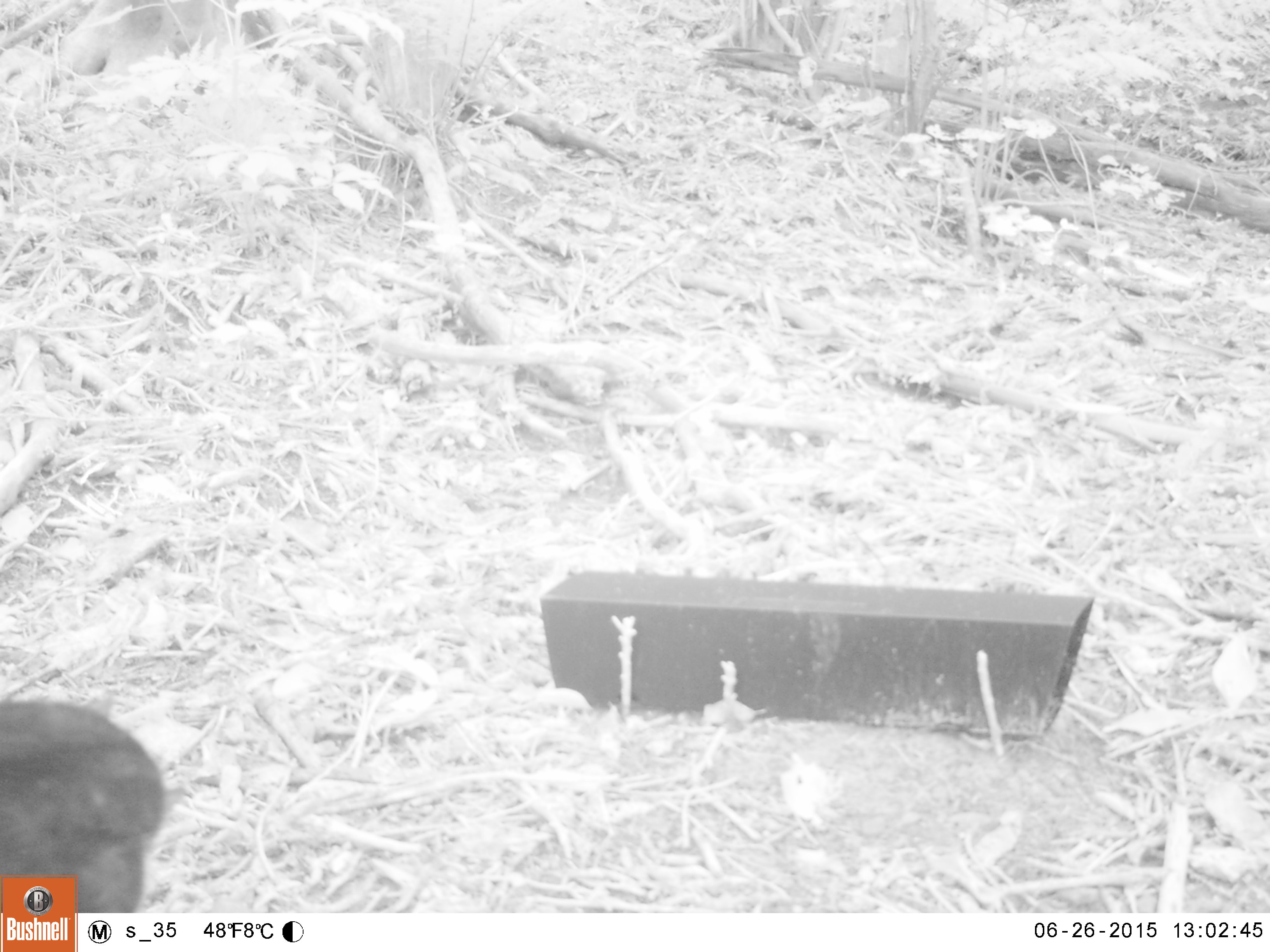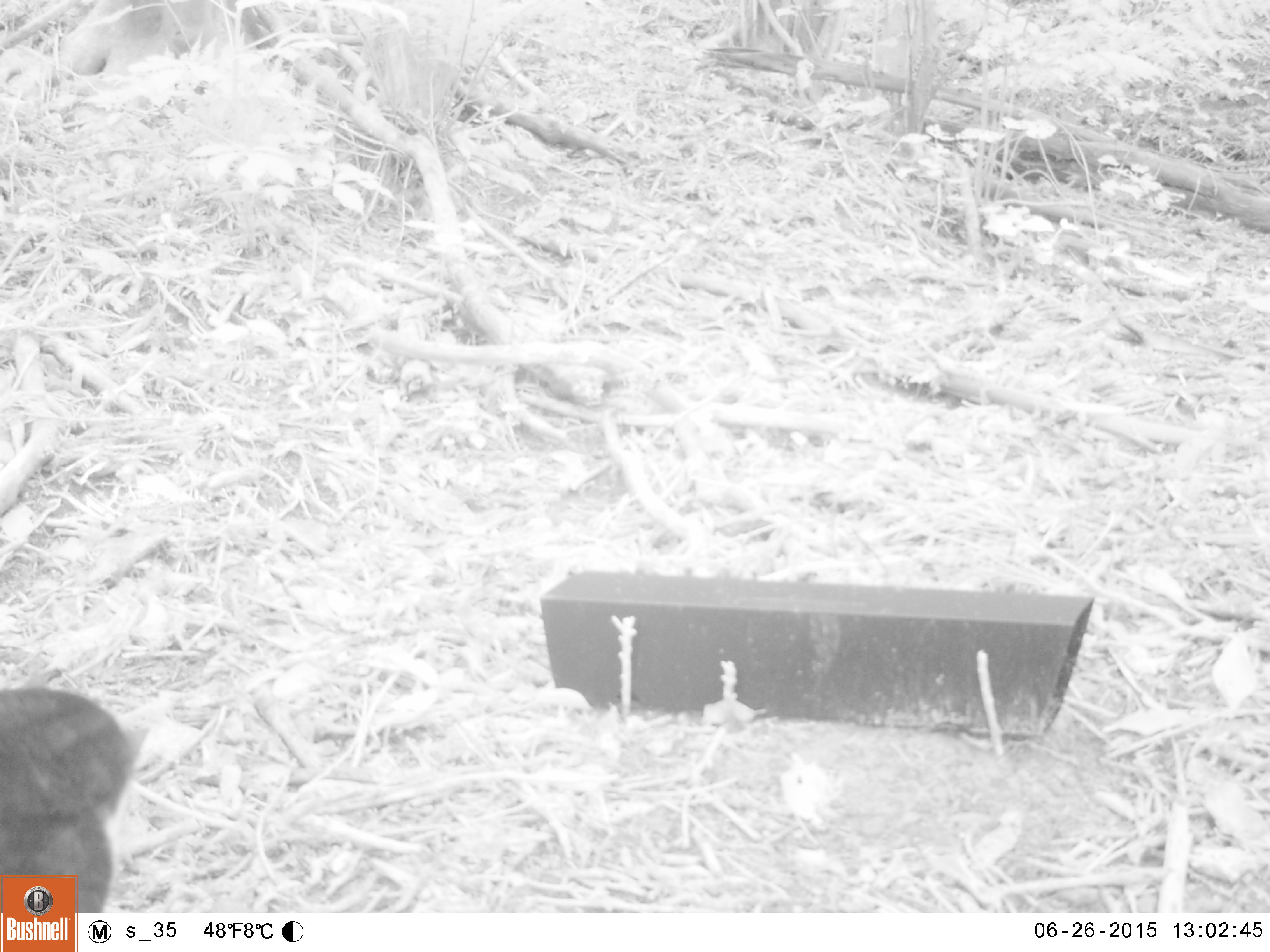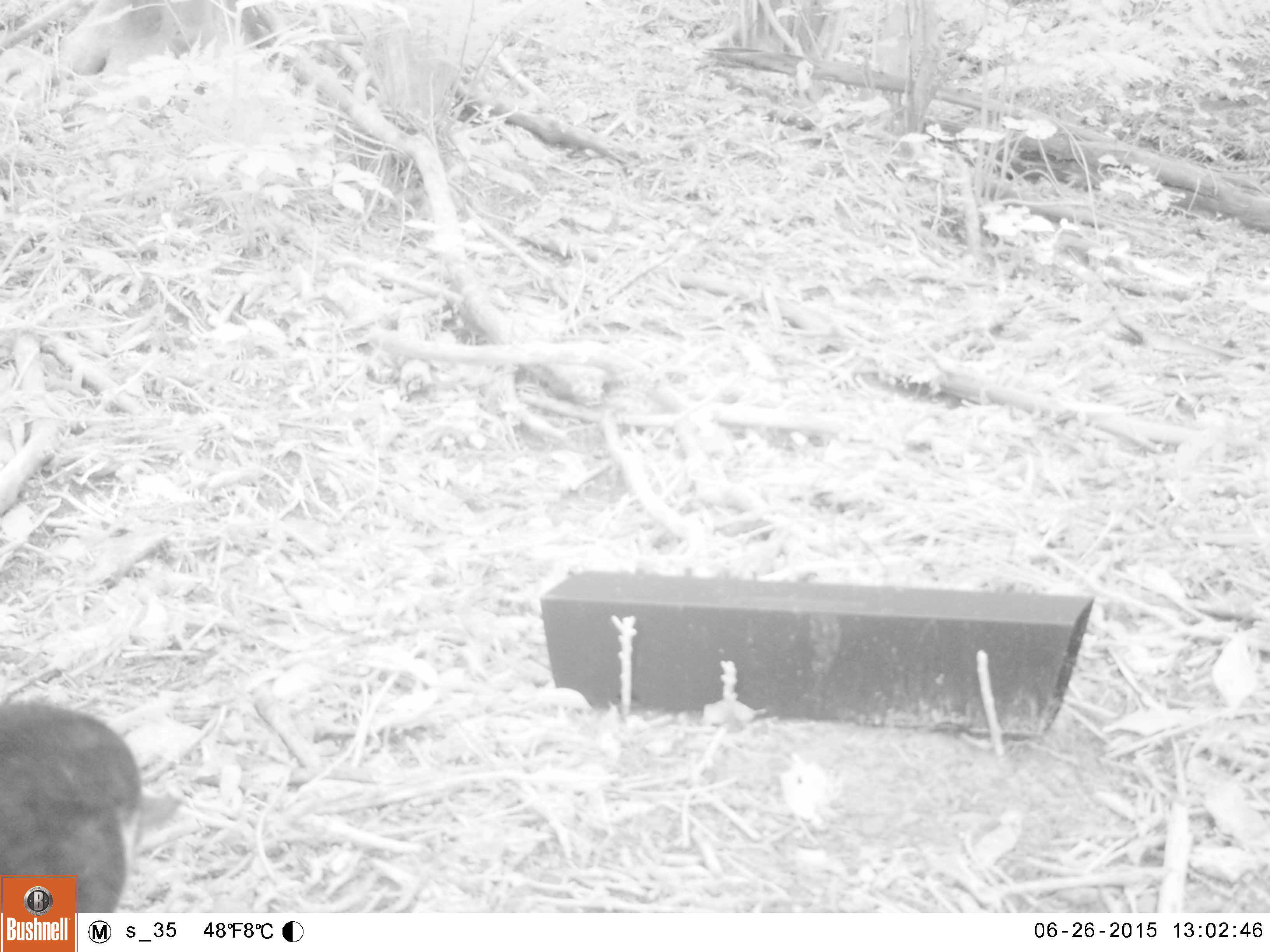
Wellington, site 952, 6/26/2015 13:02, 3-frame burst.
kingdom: Animalia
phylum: Chordata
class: Mammalia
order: Carnivora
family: Felidae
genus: Felis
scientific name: Felis catus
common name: cat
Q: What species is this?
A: Cat (Felis catus).